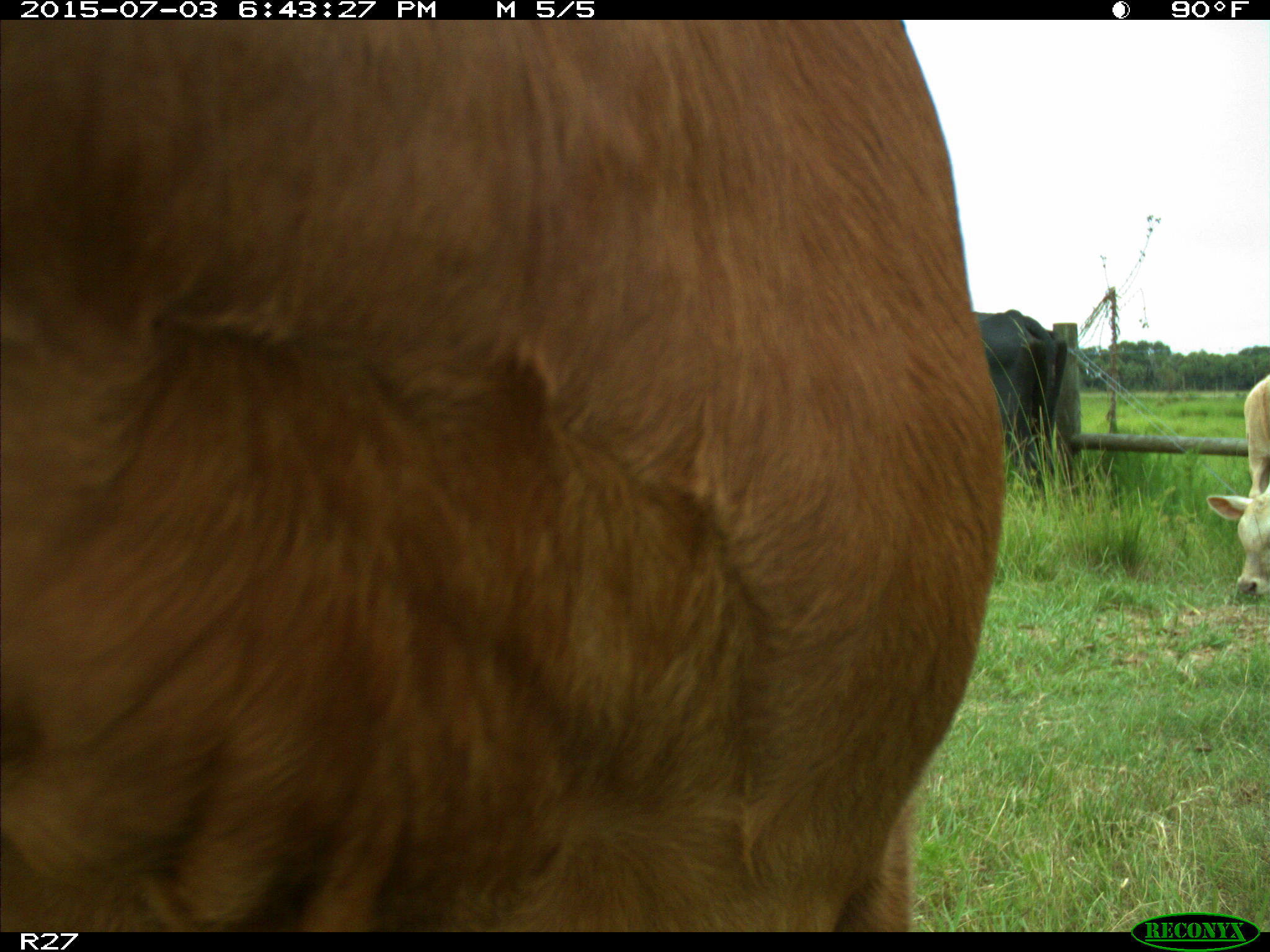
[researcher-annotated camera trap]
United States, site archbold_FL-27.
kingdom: Animalia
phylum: Chordata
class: Mammalia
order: Artiodactyla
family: Bovidae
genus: Bos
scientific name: Bos taurus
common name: domestic cow